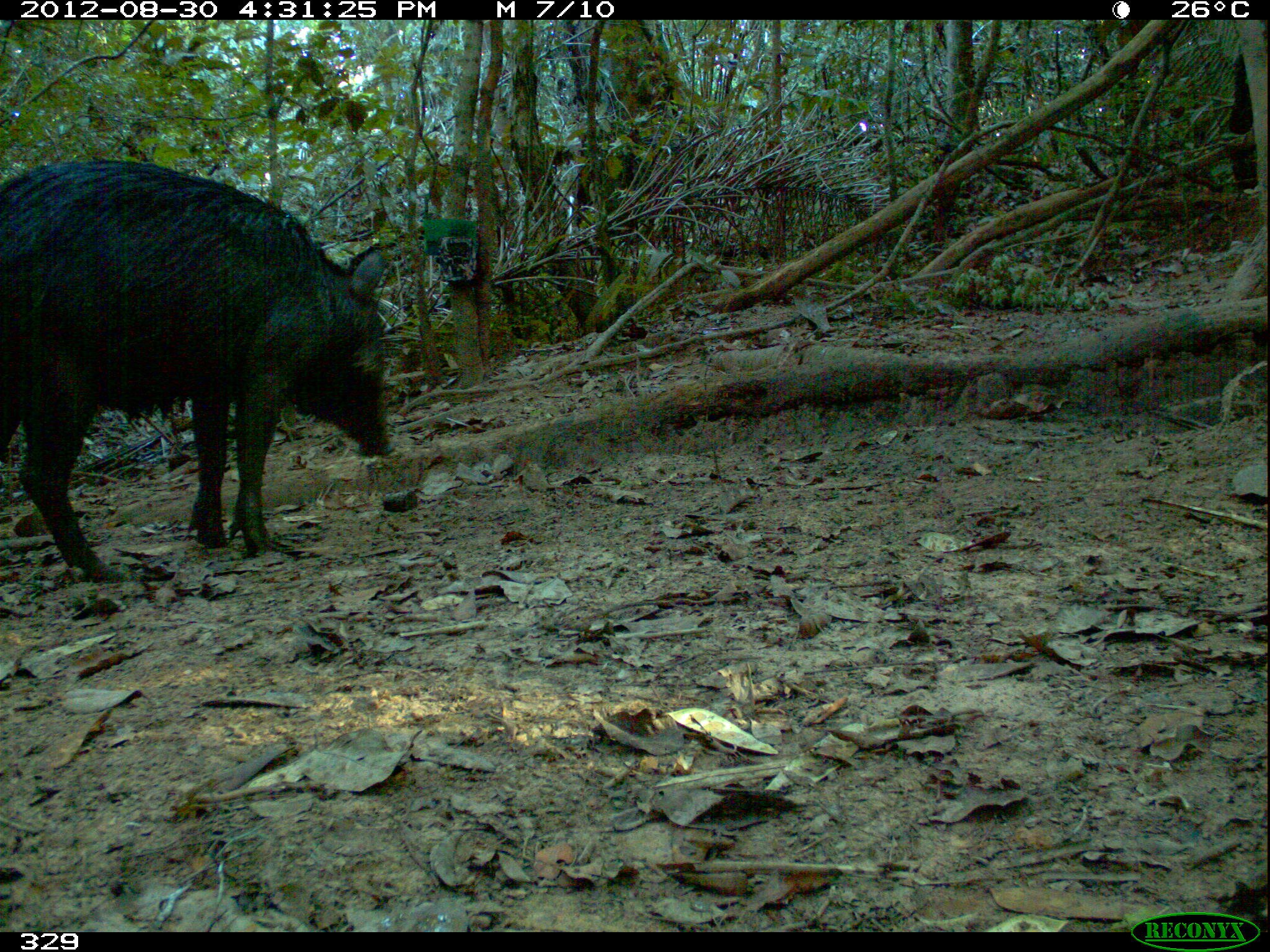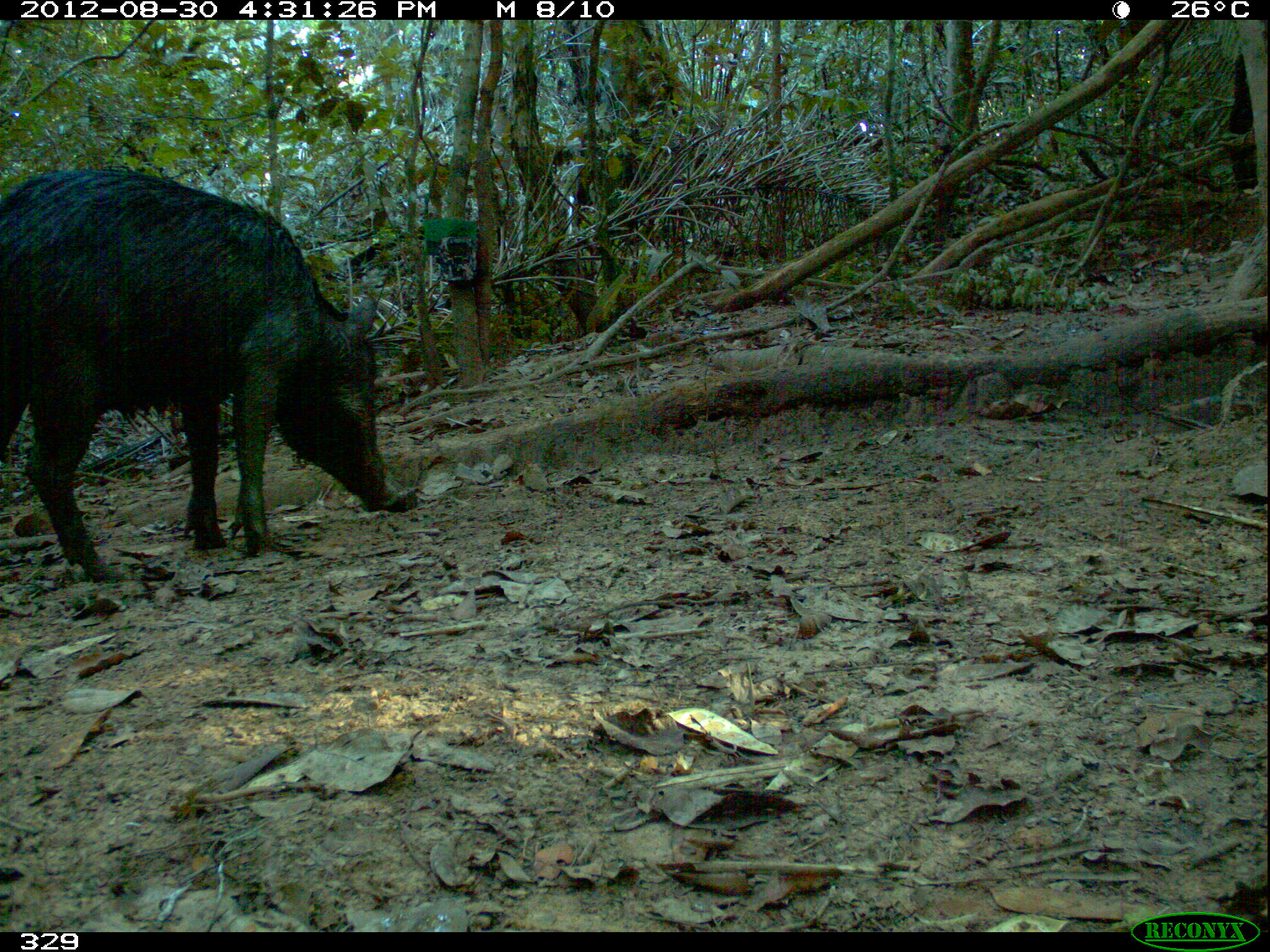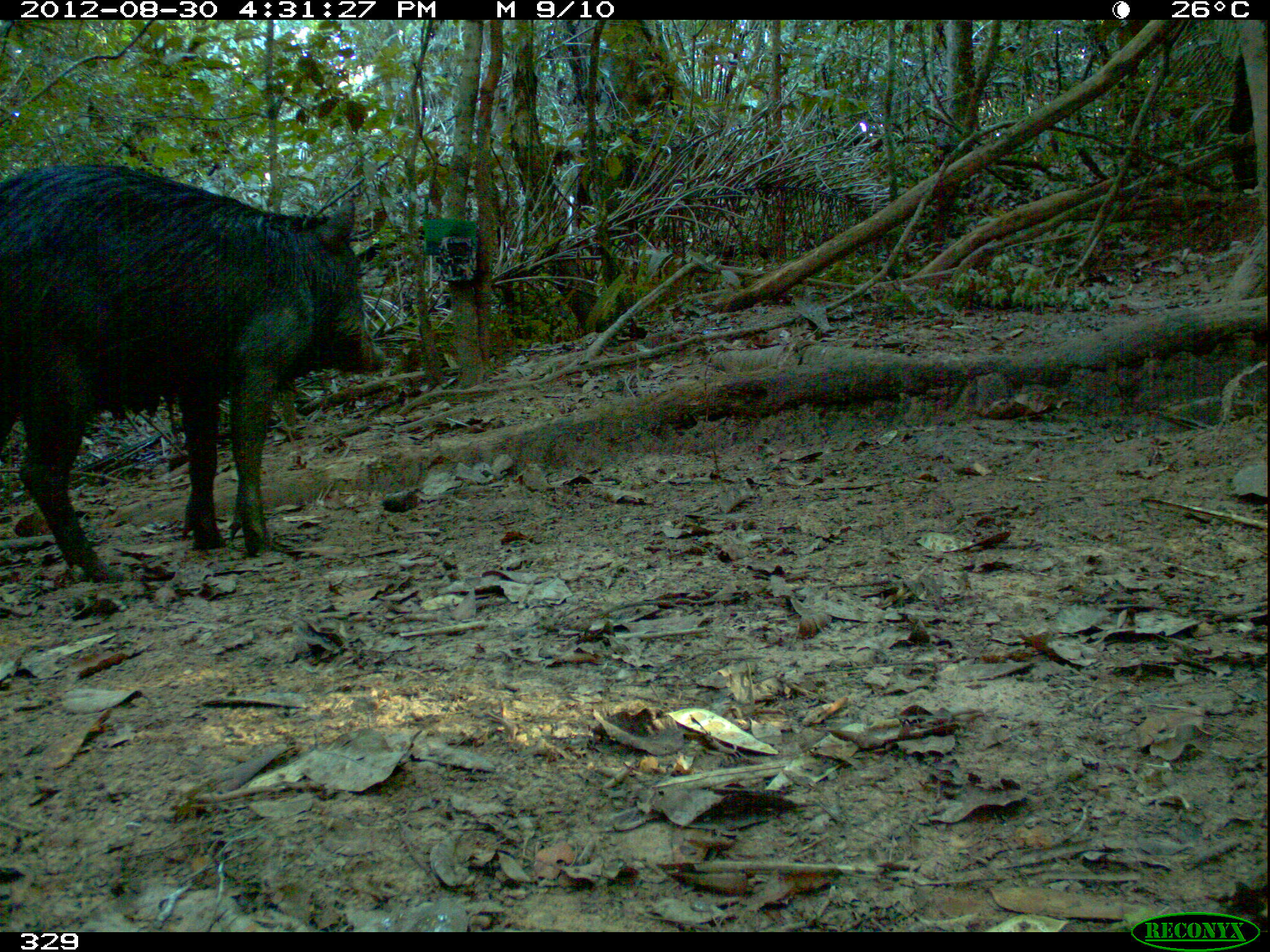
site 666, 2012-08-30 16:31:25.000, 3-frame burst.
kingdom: Animalia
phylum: Chordata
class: Mammalia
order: Artiodactyla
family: Tayassuidae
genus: Tayassu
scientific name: Tayassu pecari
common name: white-lipped peccary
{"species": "Tayassu pecari (white-lipped peccary)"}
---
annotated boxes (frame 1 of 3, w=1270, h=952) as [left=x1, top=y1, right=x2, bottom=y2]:
tayassu pecari: [left=0, top=154, right=395, bottom=584]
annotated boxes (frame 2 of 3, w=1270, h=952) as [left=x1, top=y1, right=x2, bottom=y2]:
tayassu pecari: [left=0, top=161, right=400, bottom=583]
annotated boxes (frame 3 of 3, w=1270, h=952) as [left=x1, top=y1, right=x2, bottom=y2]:
tayassu pecari: [left=0, top=161, right=391, bottom=583]